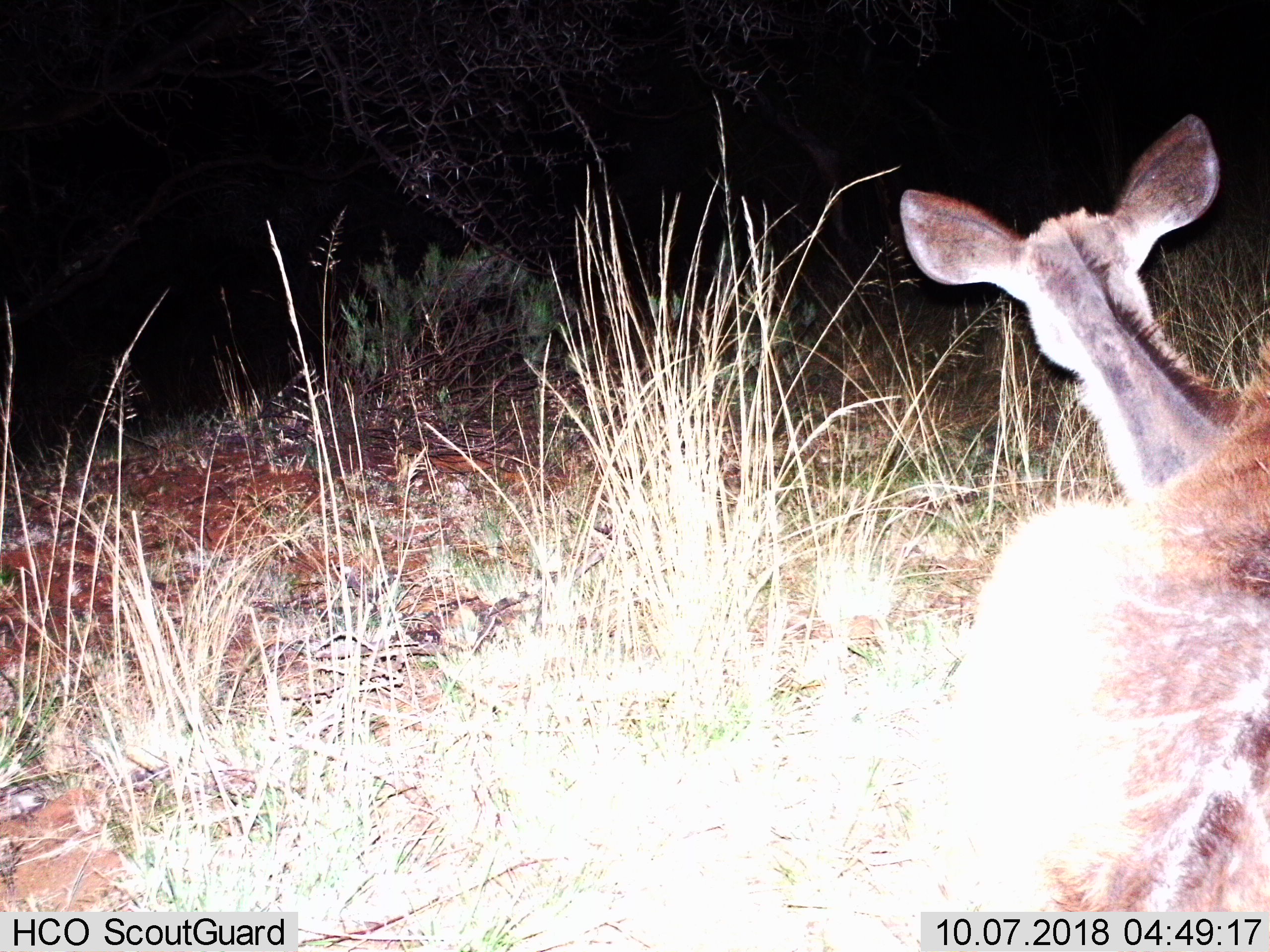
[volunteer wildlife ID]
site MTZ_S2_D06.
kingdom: Animalia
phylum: Chordata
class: Mammalia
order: Artiodactyla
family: Bovidae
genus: Tragelaphus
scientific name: Tragelaphus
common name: kudu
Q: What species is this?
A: Kudu (Tragelaphus).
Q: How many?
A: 1.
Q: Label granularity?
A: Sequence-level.